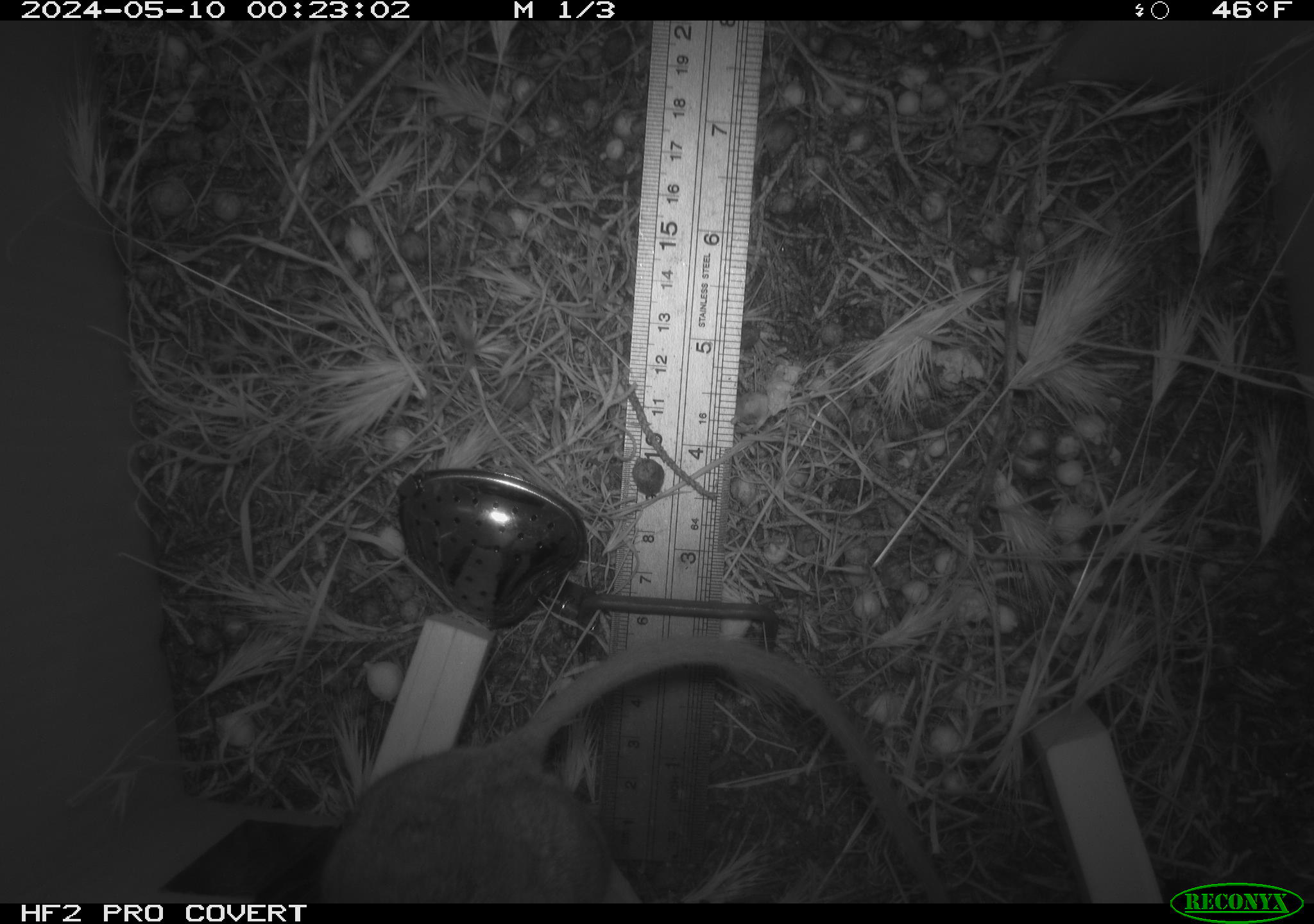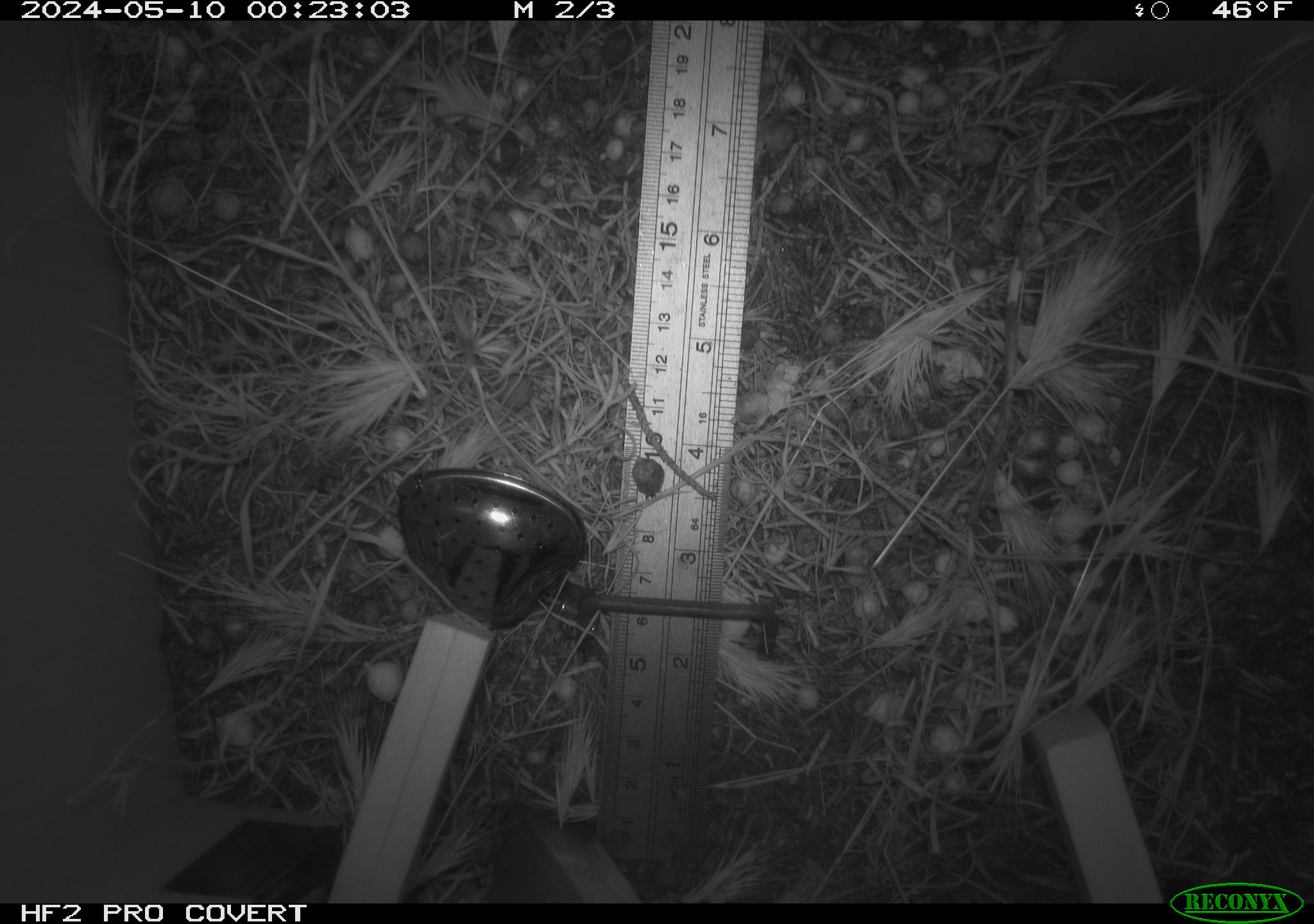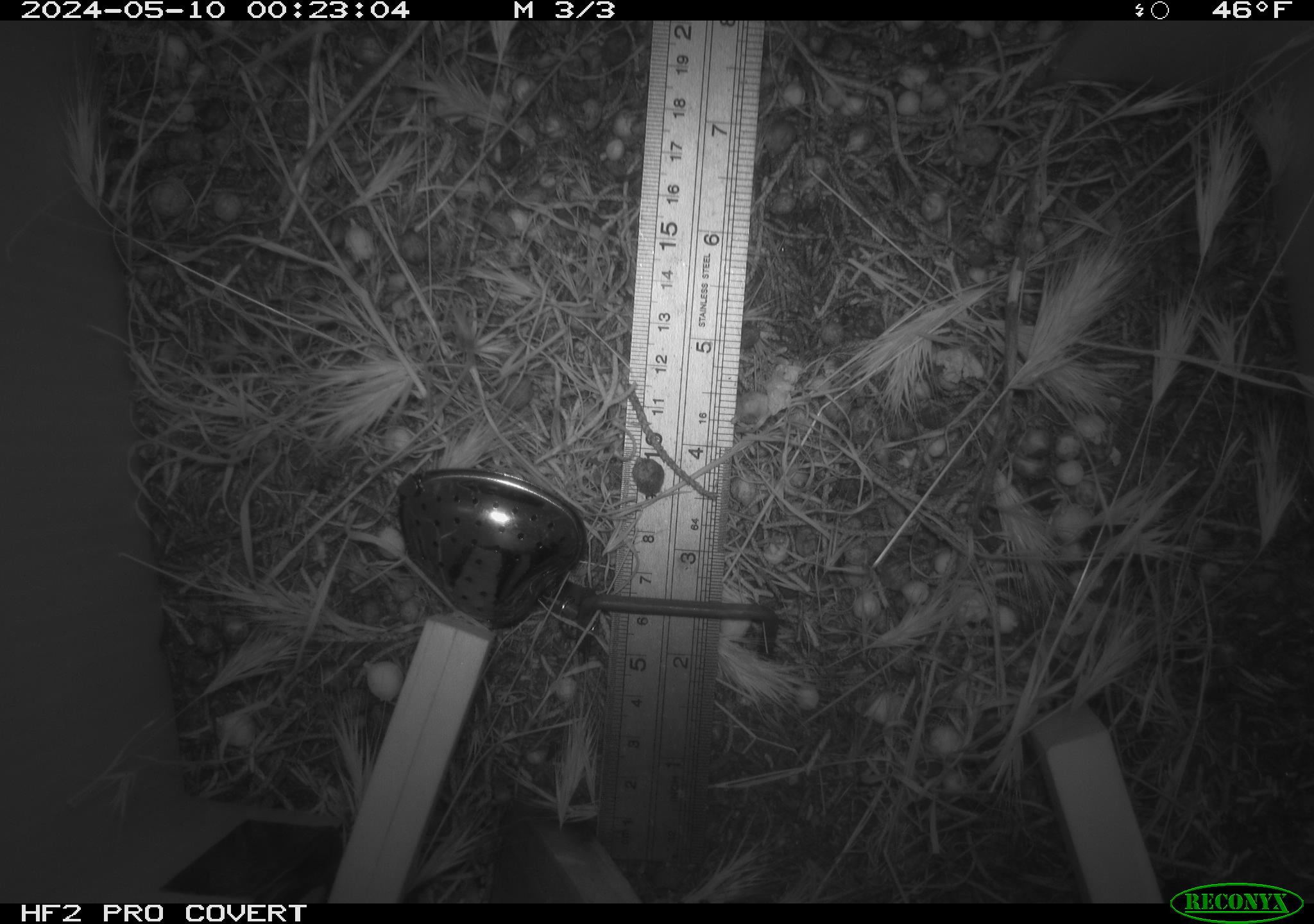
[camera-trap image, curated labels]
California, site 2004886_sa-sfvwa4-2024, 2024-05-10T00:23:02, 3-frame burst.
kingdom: Animalia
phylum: Chordata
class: Mammalia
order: Rodentia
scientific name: Rodentia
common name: mouse species